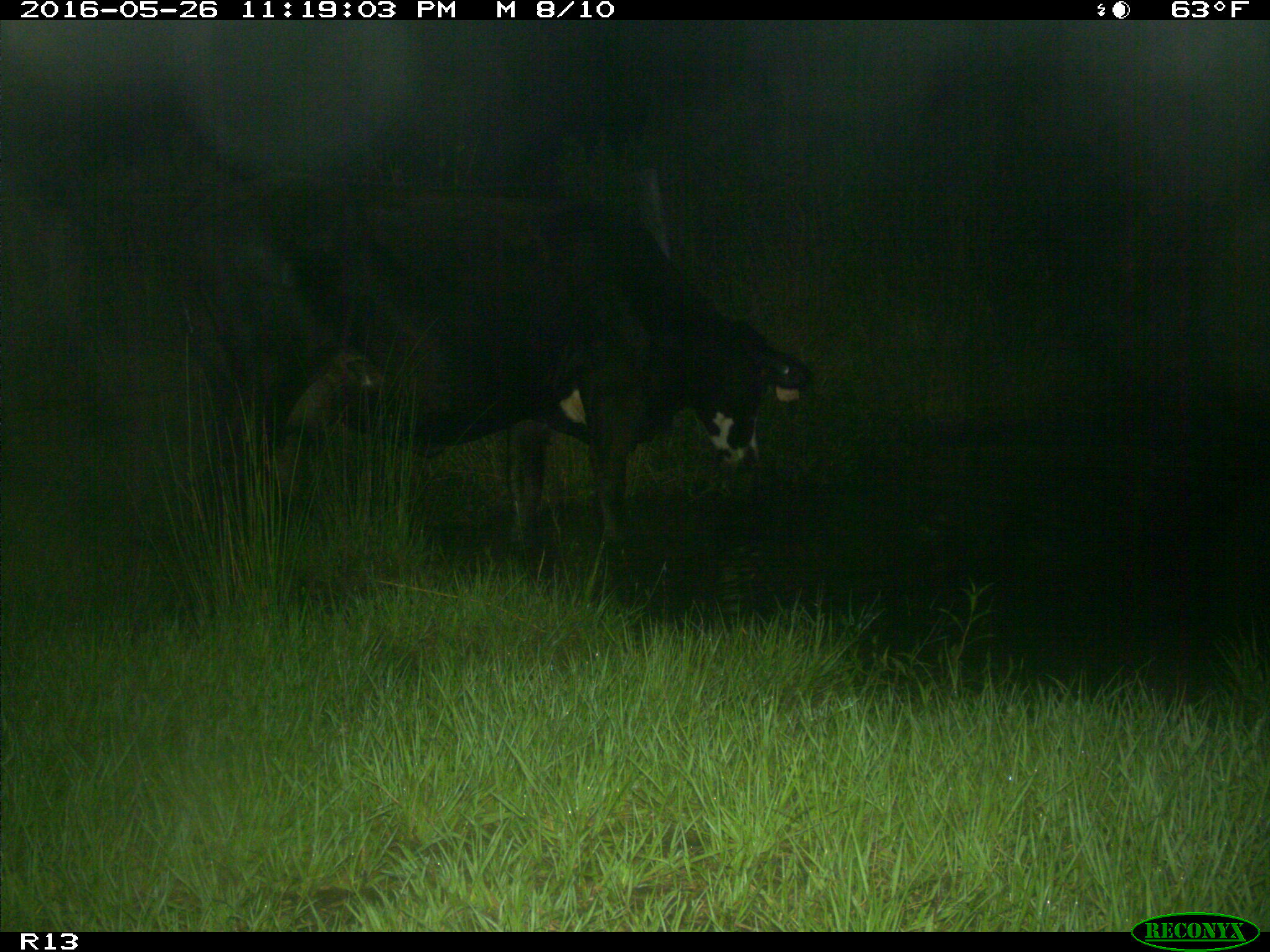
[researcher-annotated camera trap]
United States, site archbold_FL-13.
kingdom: Animalia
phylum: Chordata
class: Mammalia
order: Artiodactyla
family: Bovidae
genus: Bos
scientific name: Bos taurus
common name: domestic cow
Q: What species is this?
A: Bos taurus (domestic cow).